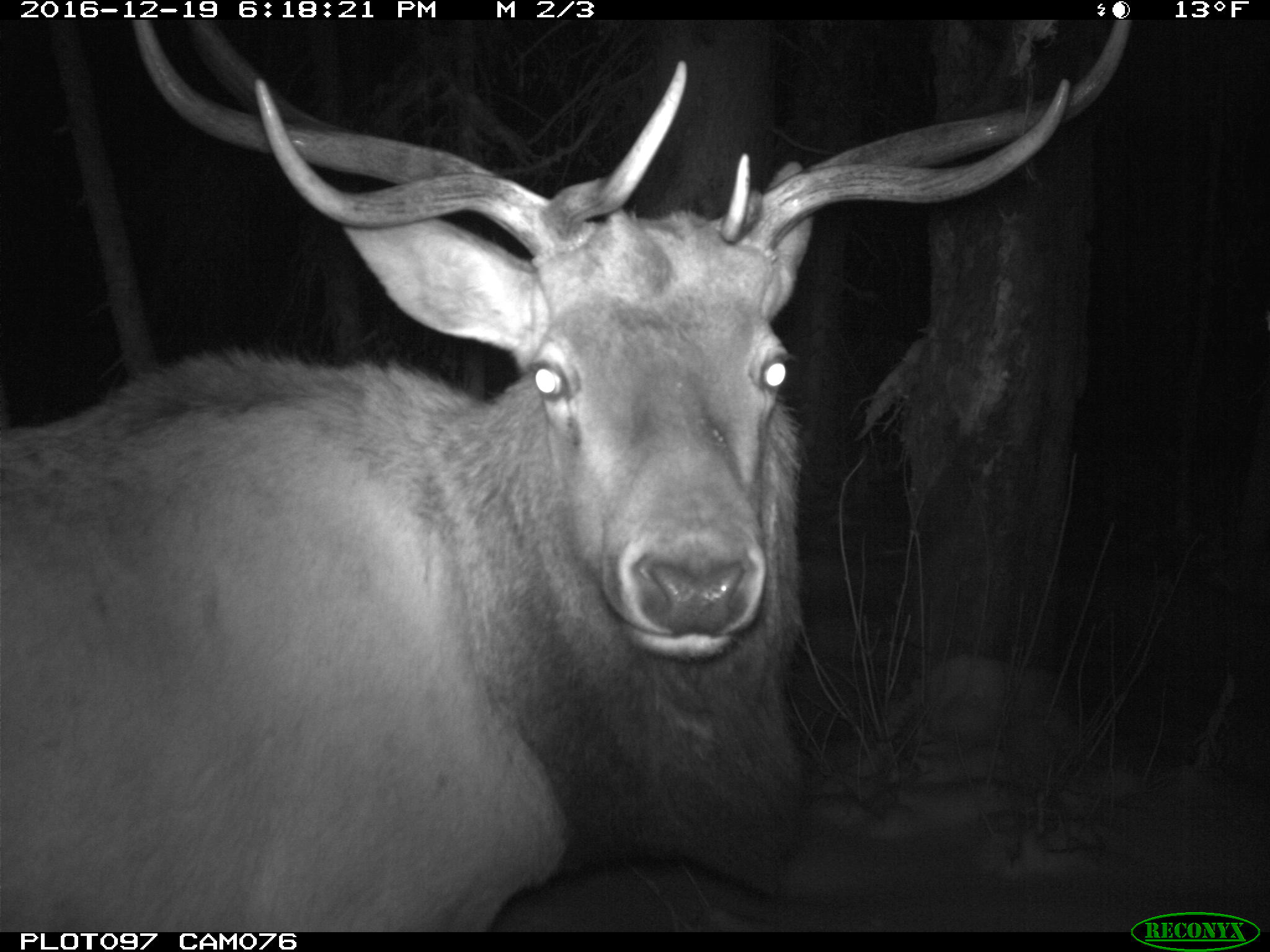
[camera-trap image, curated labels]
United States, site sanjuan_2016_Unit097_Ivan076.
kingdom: Animalia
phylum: Chordata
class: Mammalia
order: Artiodactyla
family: Cervidae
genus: Cervus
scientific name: Cervus elaphus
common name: red deer